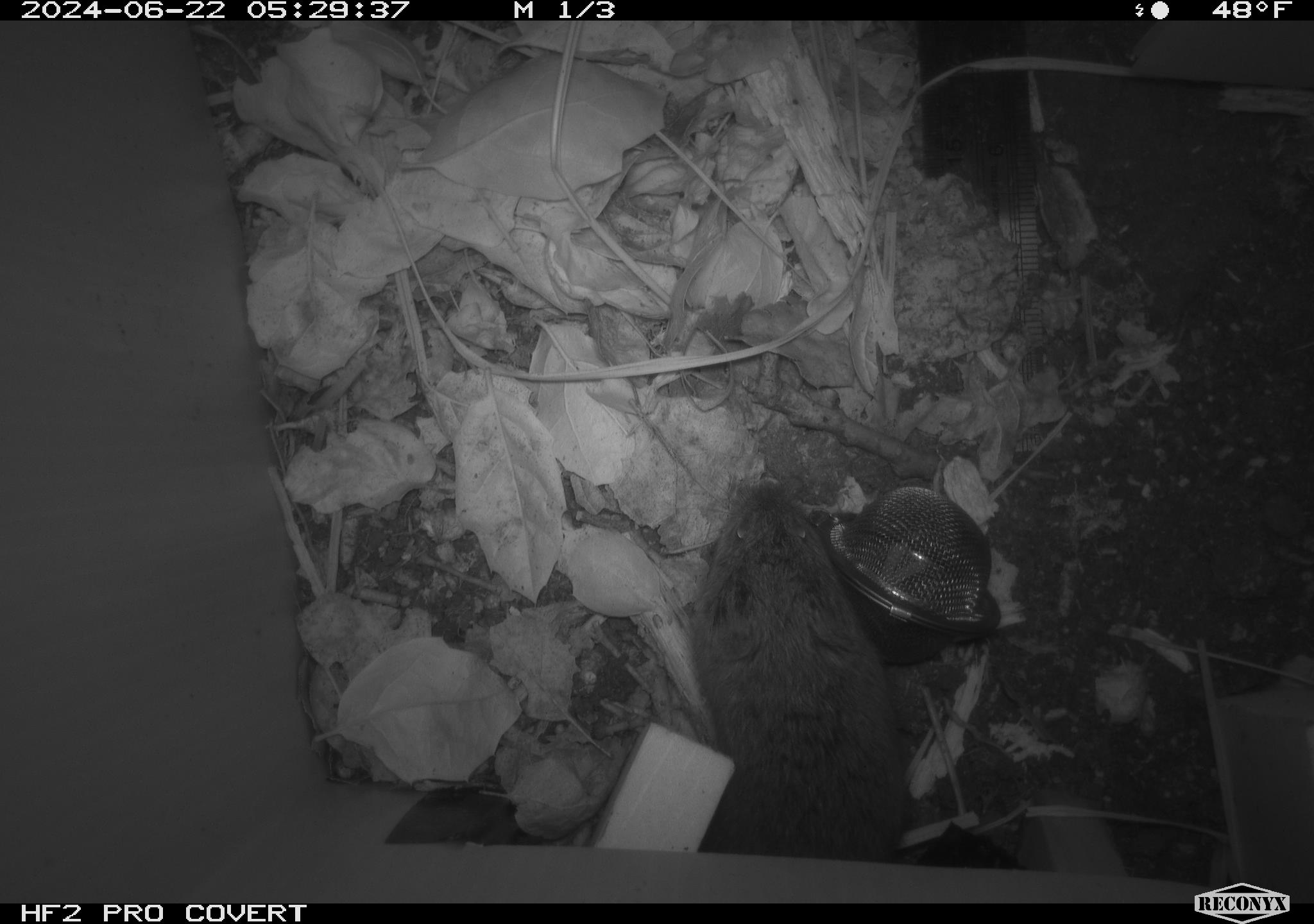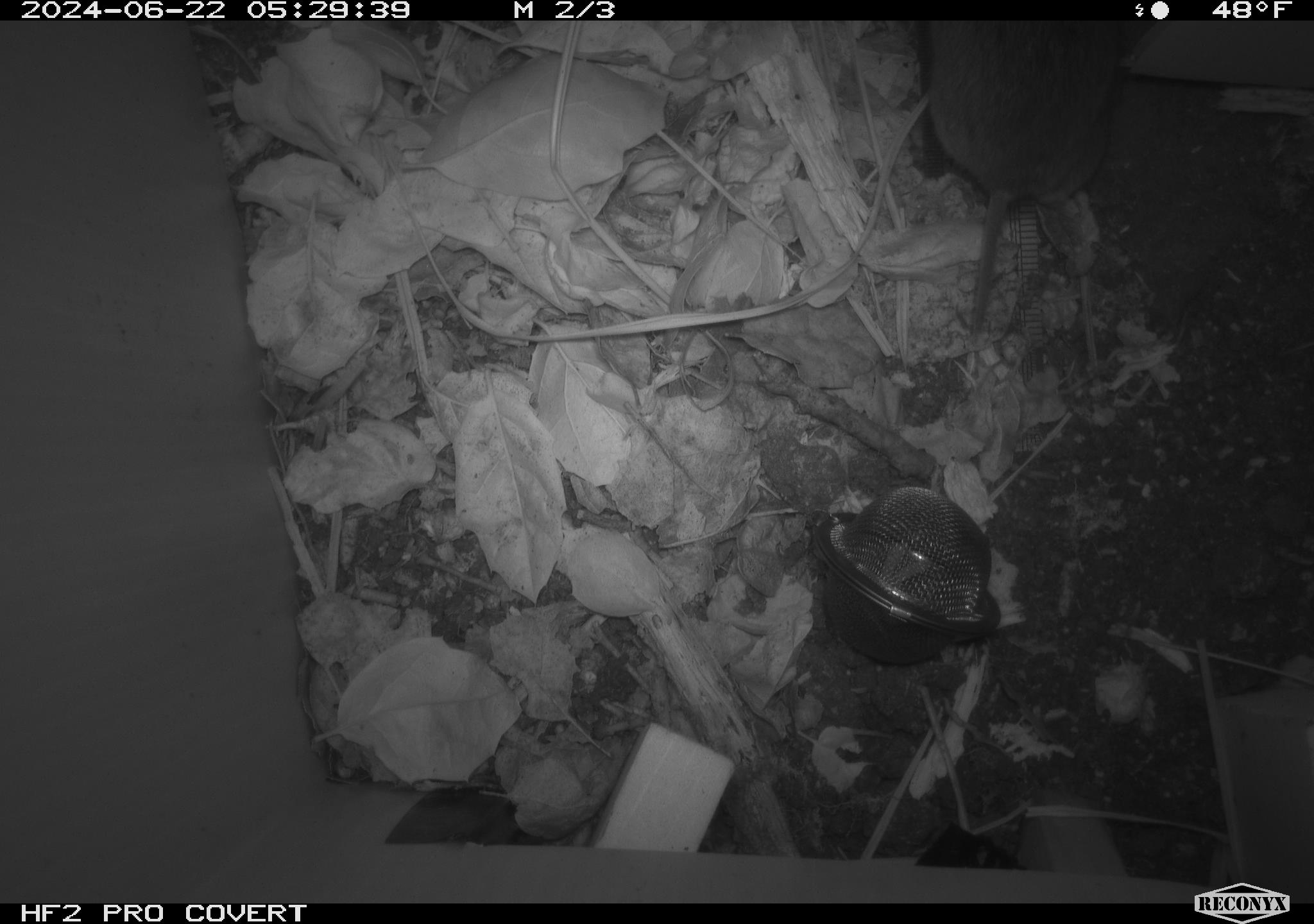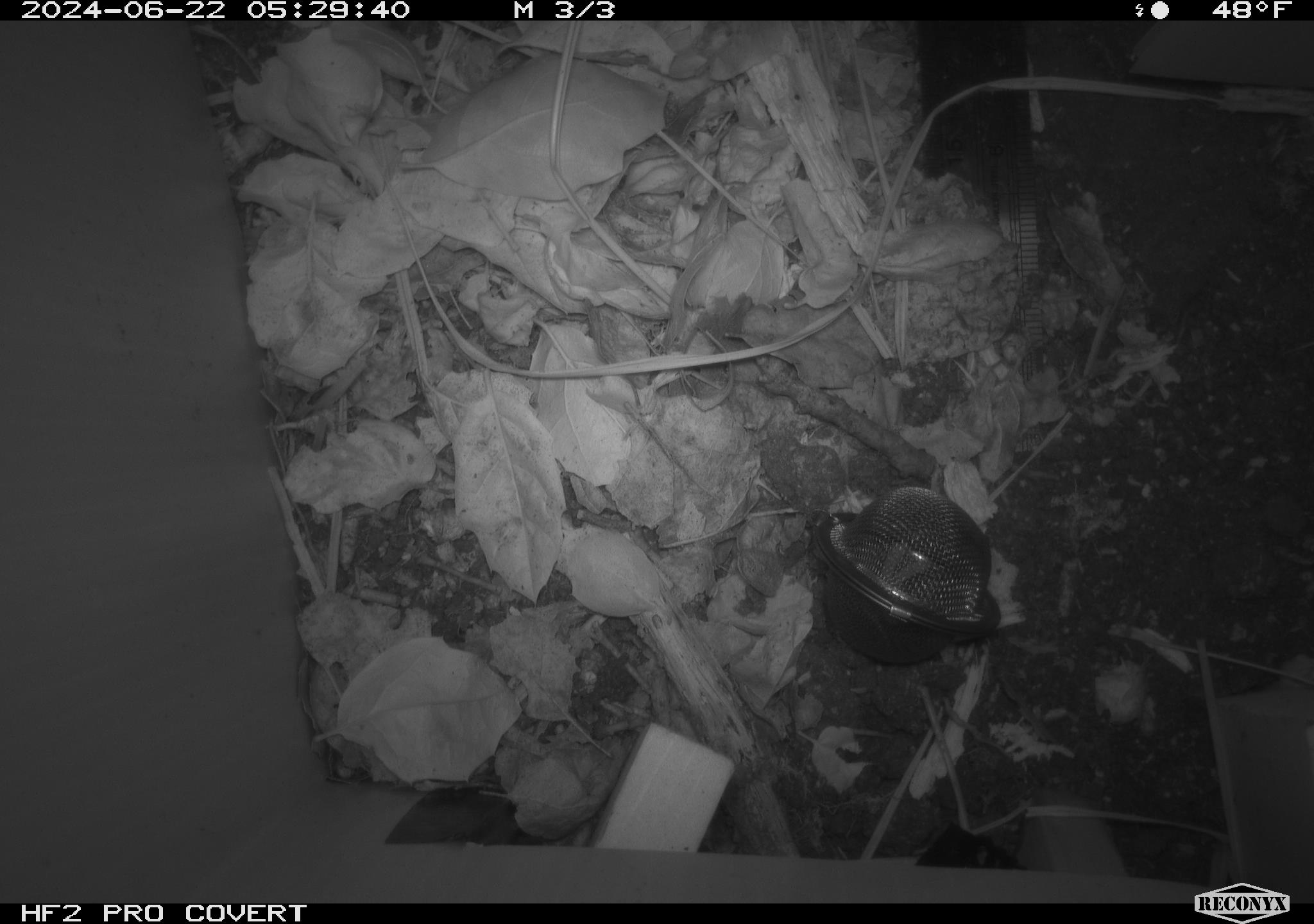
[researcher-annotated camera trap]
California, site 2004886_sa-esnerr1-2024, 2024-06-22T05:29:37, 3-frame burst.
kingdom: Animalia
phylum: Chordata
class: Mammalia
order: Rodentia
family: Cricetidae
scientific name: Cricetidae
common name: hamsters, voles, lemmings, and allies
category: cricetidae family